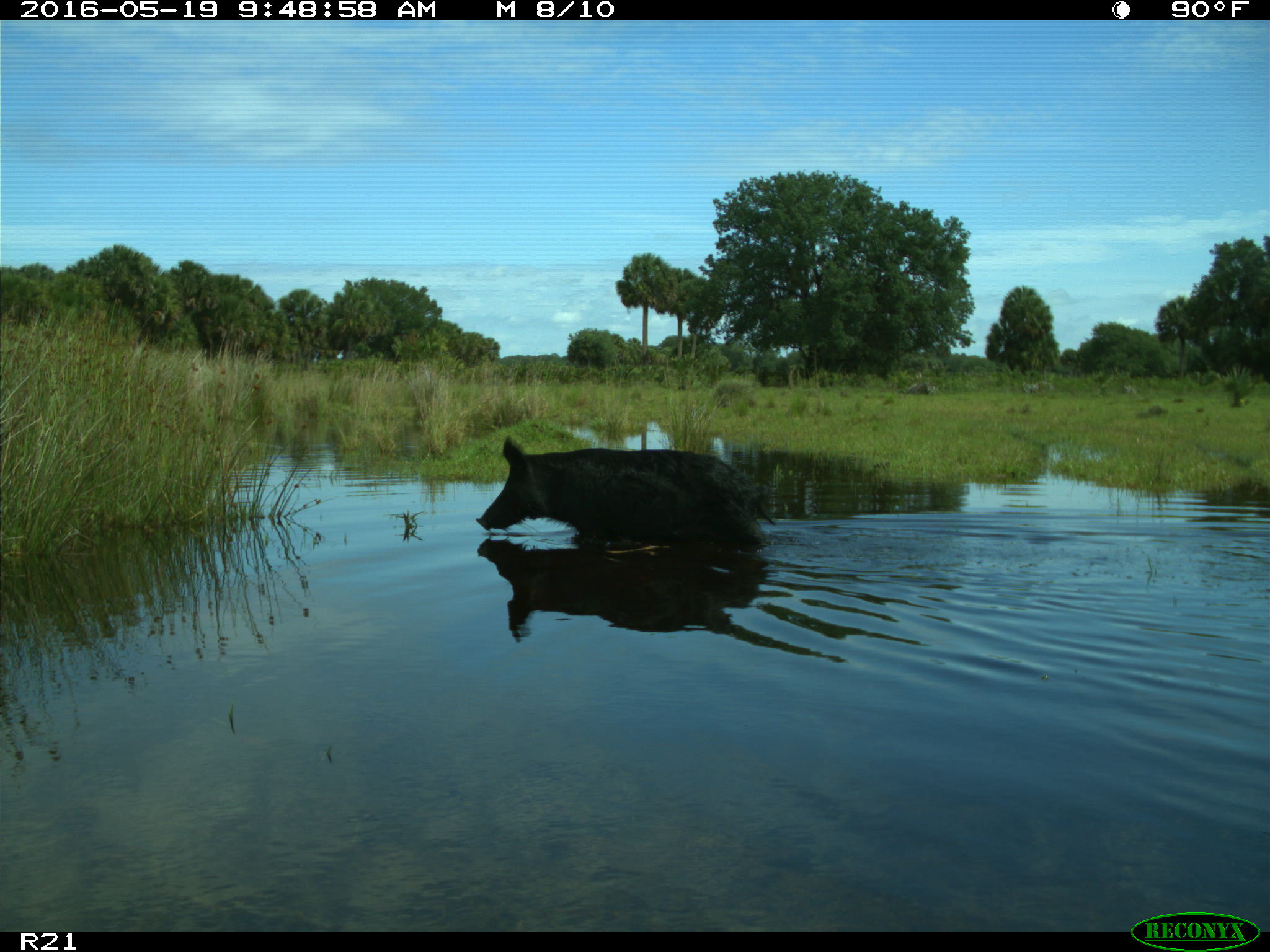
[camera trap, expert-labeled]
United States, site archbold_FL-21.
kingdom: Animalia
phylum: Chordata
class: Mammalia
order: Artiodactyla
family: Suidae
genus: Sus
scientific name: Sus scrofa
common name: wild boar